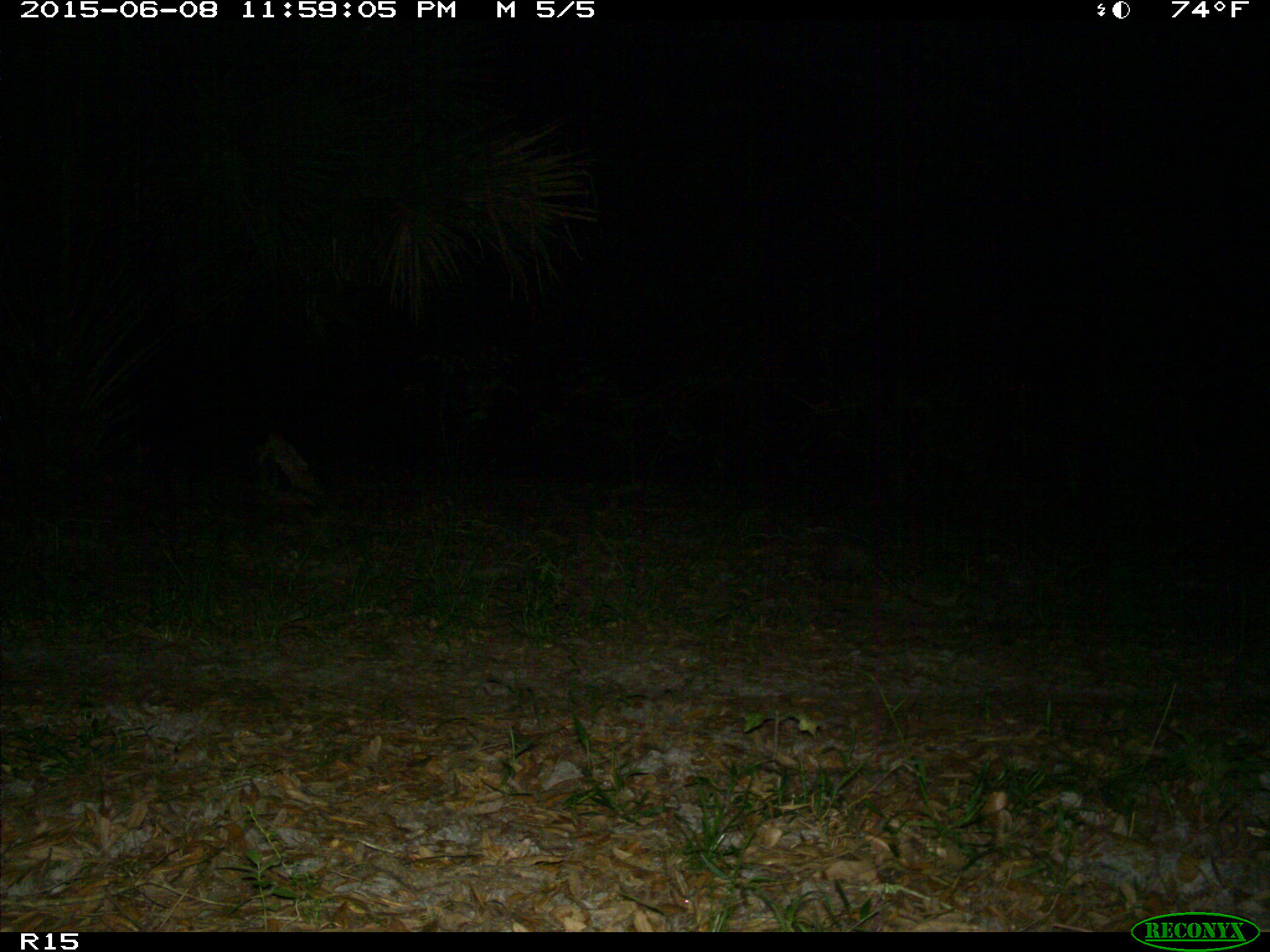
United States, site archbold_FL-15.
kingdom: Animalia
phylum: Chordata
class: Mammalia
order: Cingulata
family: Dasypodidae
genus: Dasypus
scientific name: Dasypus novemcinctus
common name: nine-banded armadillo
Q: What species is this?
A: Dasypus novemcinctus (nine-banded armadillo).